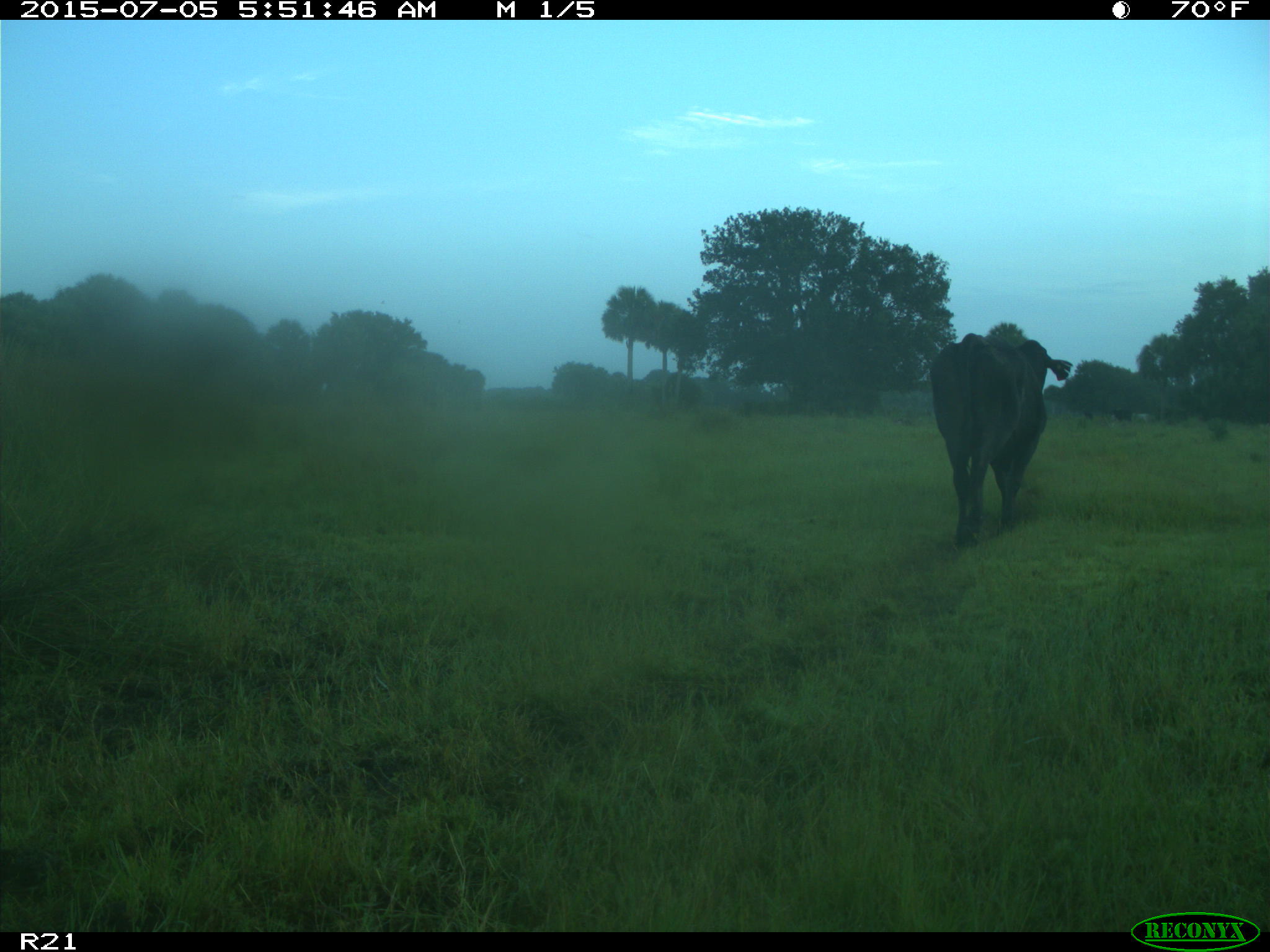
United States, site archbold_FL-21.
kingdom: Animalia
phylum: Chordata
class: Mammalia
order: Artiodactyla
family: Bovidae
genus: Bos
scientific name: Bos taurus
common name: domestic cow